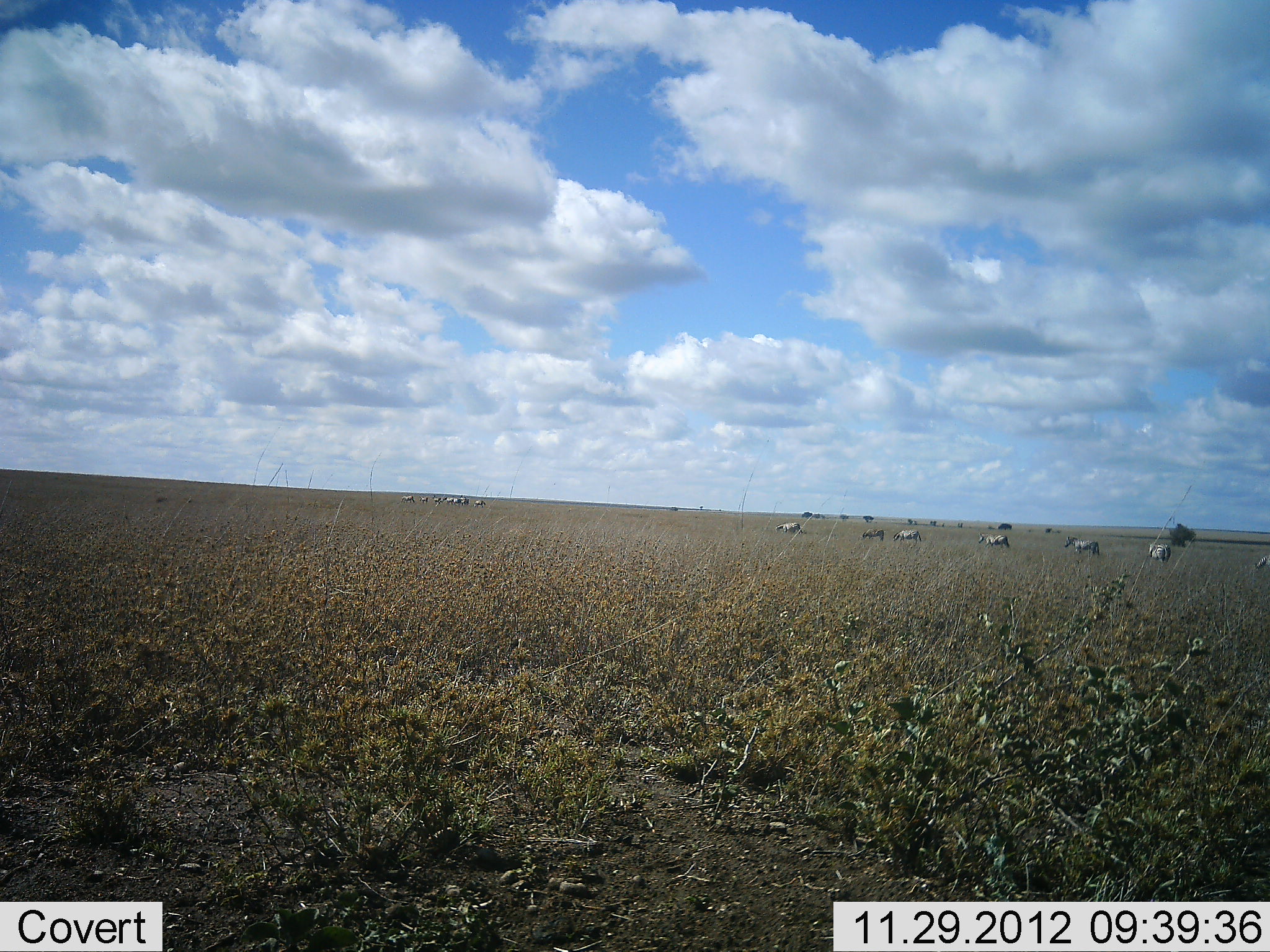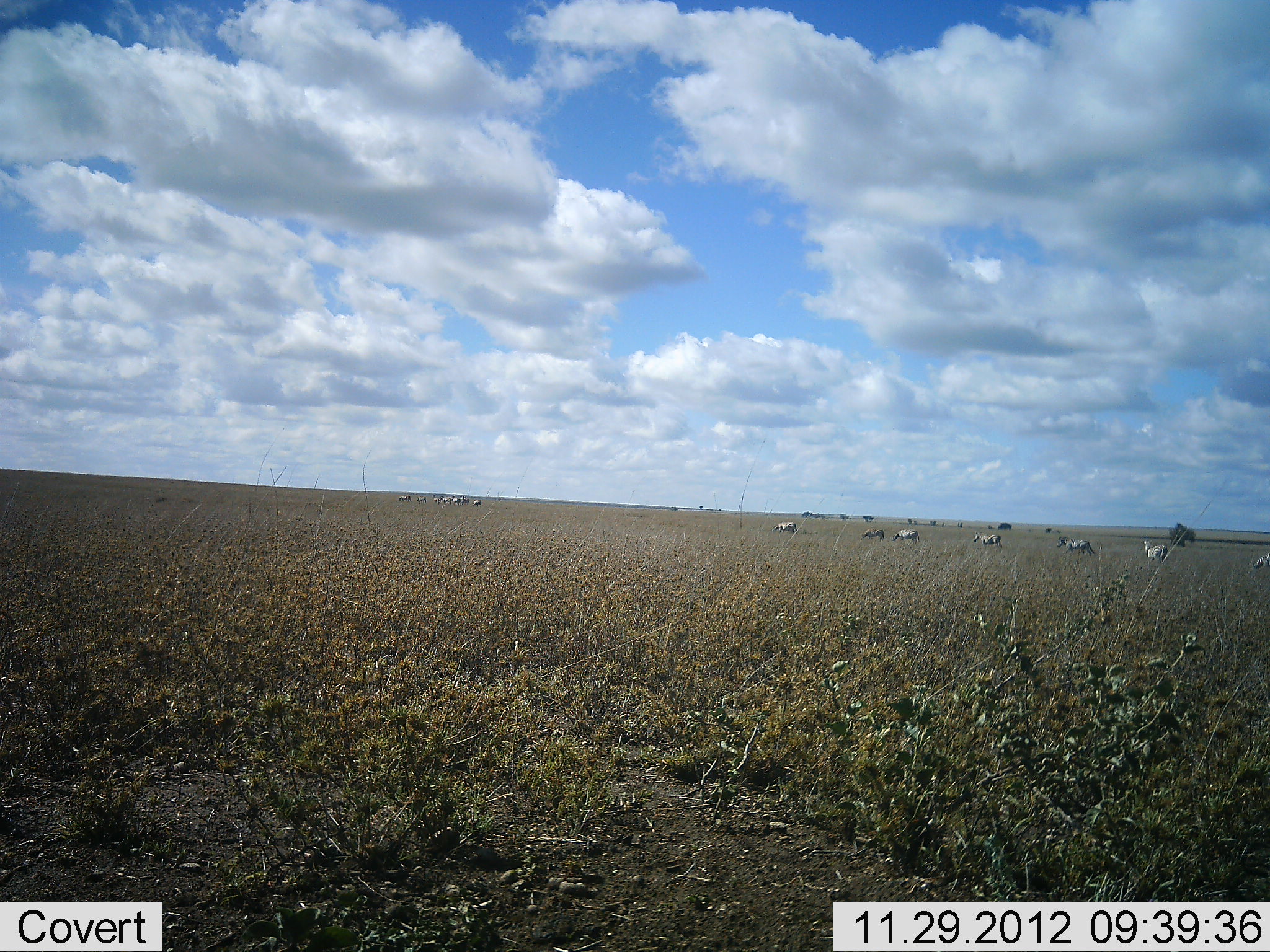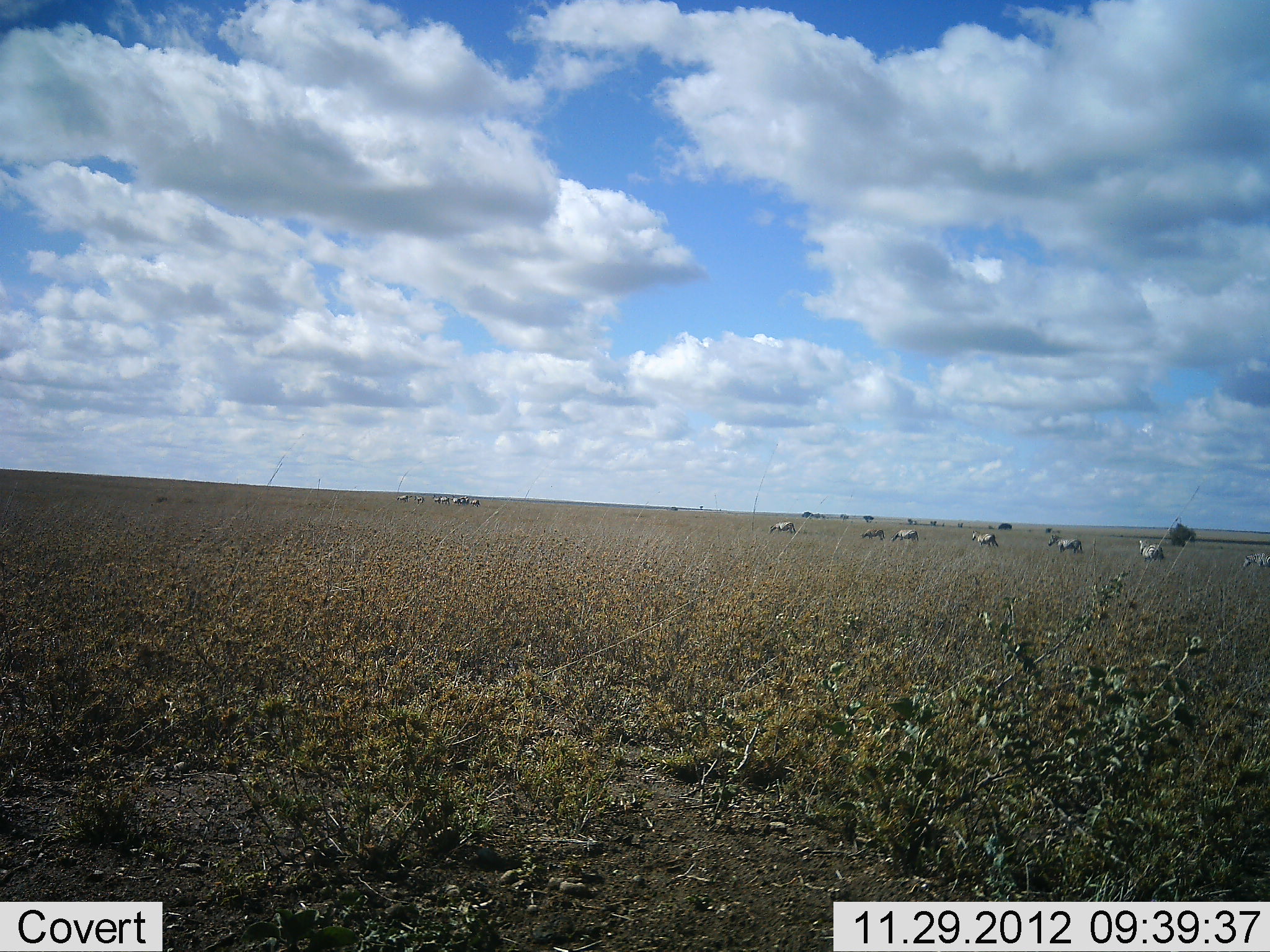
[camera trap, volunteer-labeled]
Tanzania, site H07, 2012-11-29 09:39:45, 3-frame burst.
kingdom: Animalia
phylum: Chordata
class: Mammalia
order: Perissodactyla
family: Equidae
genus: Equus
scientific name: Equus quagga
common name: plains zebra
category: zebra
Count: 11-50.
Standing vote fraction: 20%.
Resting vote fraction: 0%.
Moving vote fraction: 100%.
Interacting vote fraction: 0%.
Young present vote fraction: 0%.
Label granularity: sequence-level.